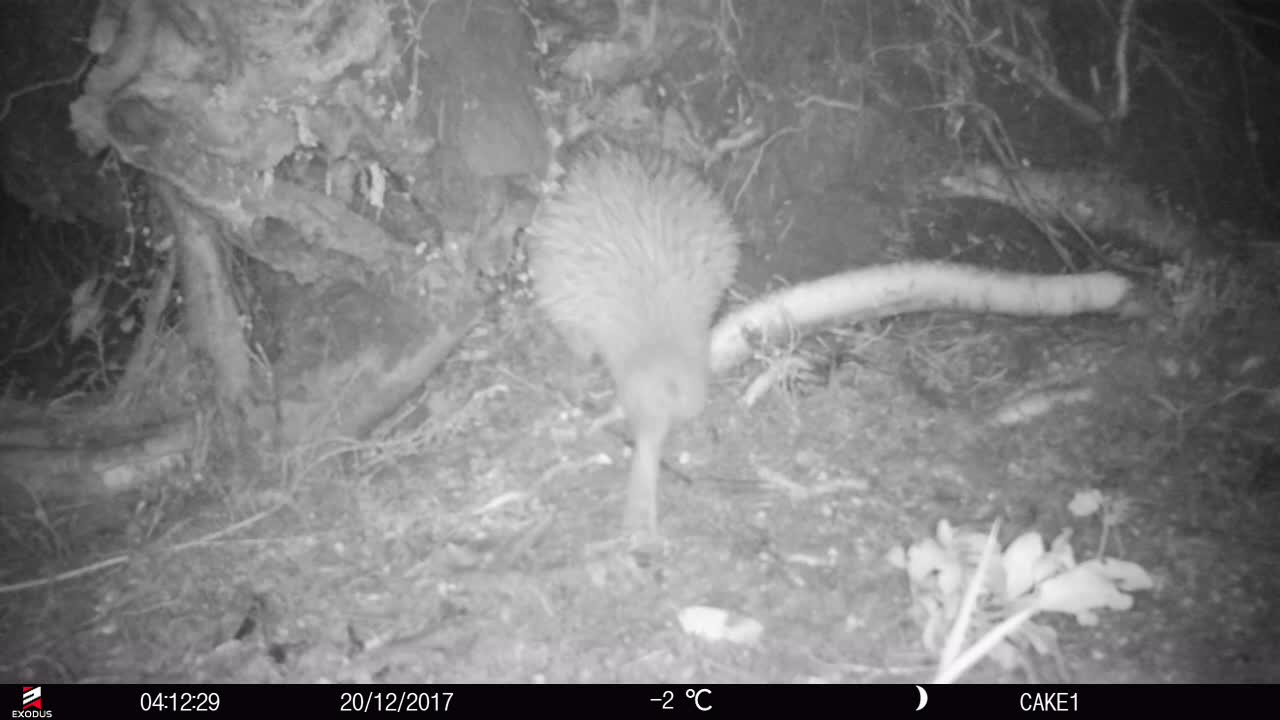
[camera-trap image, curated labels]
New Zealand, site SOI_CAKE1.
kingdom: Animalia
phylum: Chordata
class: Aves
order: Apterygiformes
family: Apterygidae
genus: Apteryx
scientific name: Apteryx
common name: kiwi